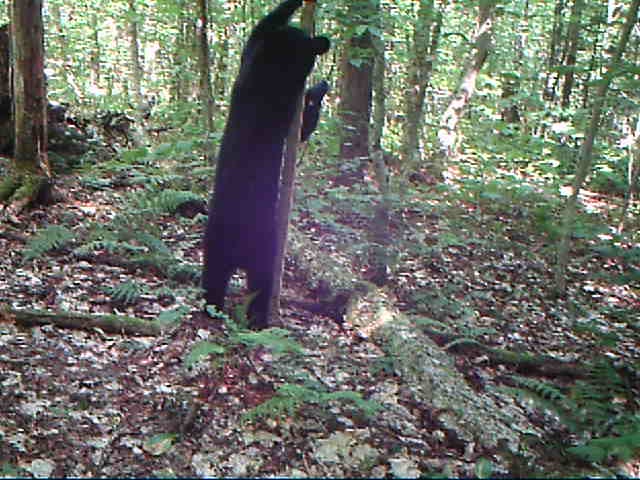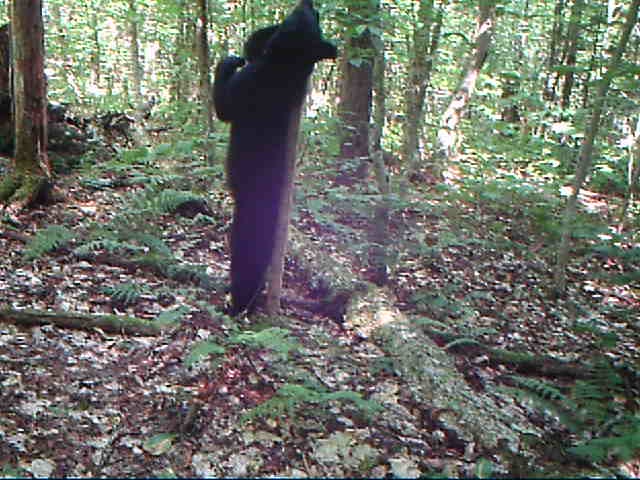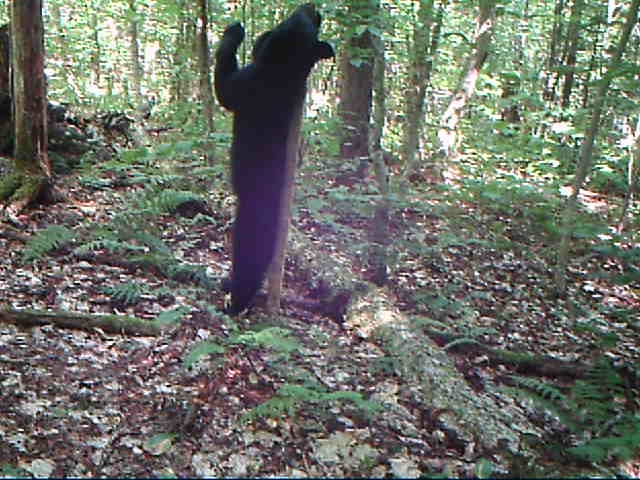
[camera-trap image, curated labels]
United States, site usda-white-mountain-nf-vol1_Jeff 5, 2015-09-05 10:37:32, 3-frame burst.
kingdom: Animalia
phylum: Chordata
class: Mammalia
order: Carnivora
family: Ursidae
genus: Ursus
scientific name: Ursus americanus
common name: black bear